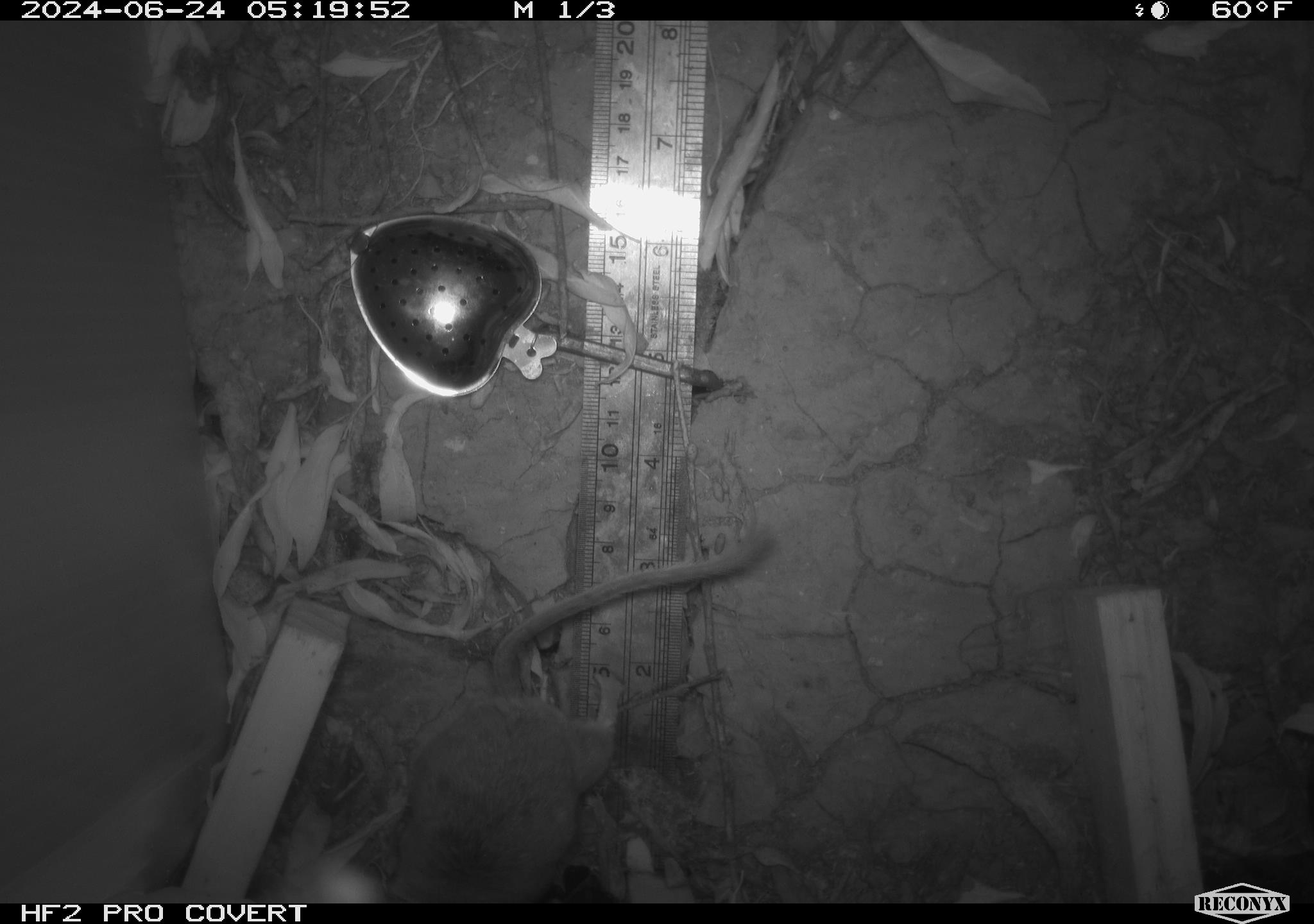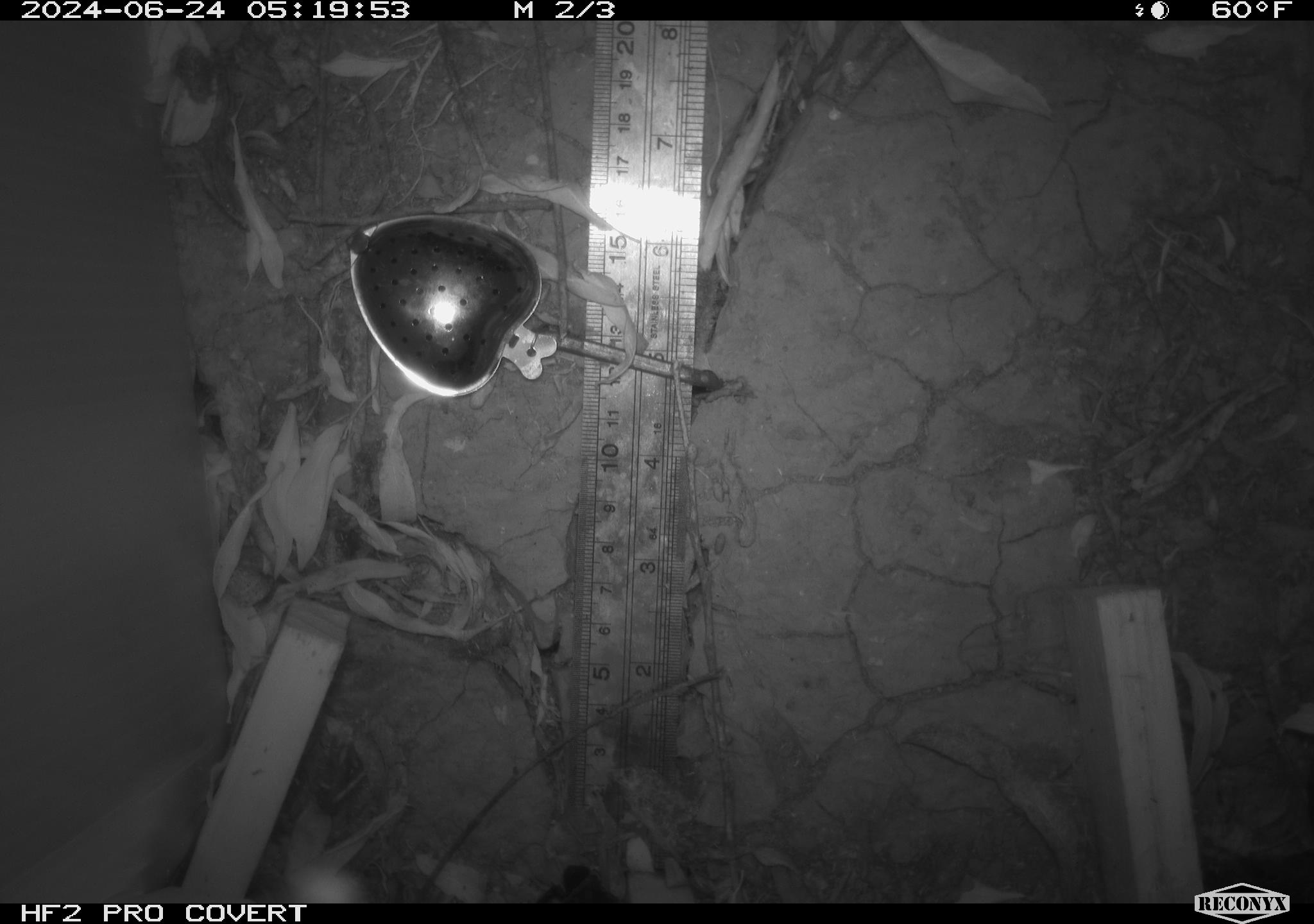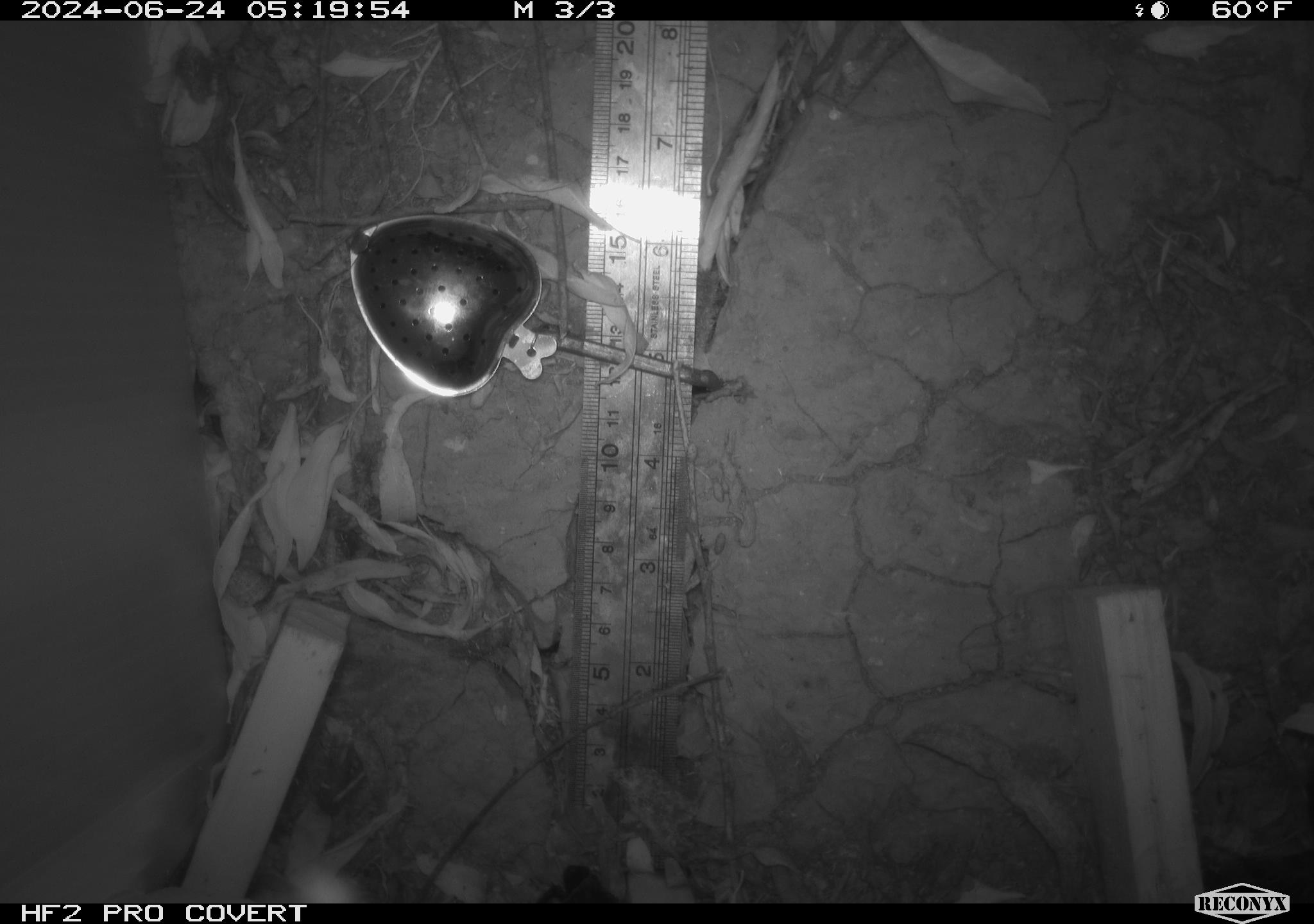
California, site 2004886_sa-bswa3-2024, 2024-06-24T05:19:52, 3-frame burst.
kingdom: Animalia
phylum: Chordata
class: Mammalia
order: Rodentia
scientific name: Rodentia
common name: mouse species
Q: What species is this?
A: Mouse species (Rodentia).